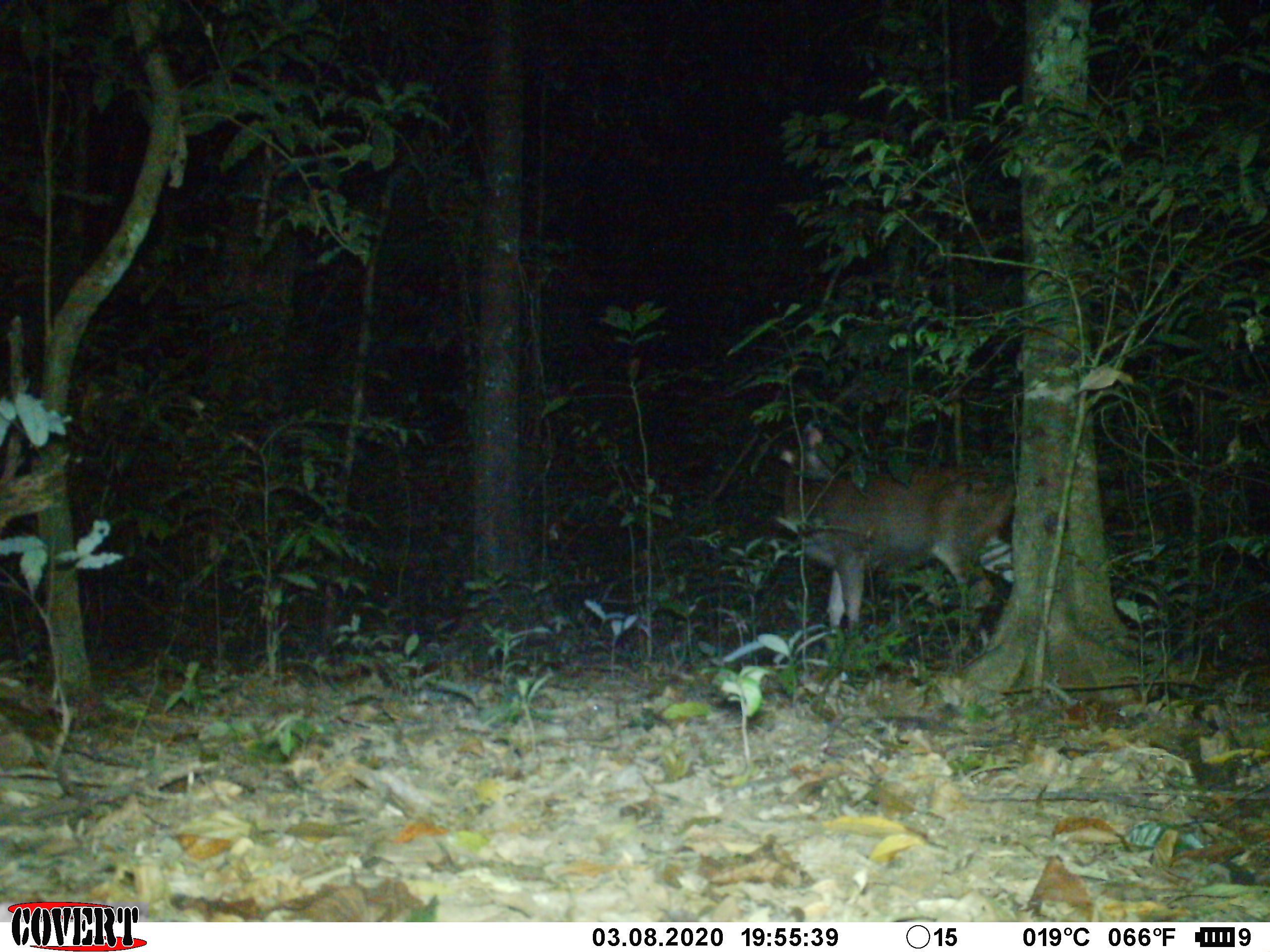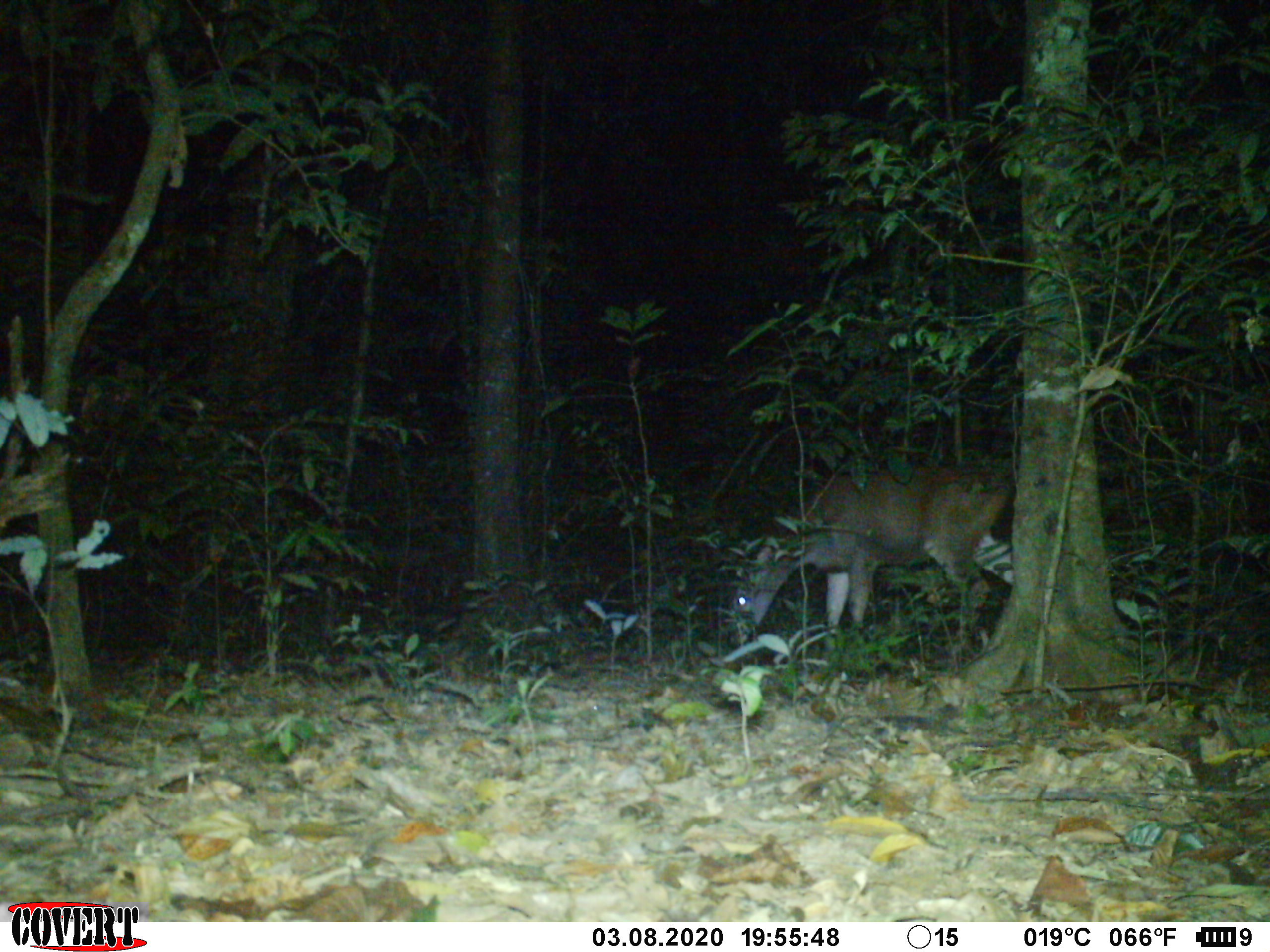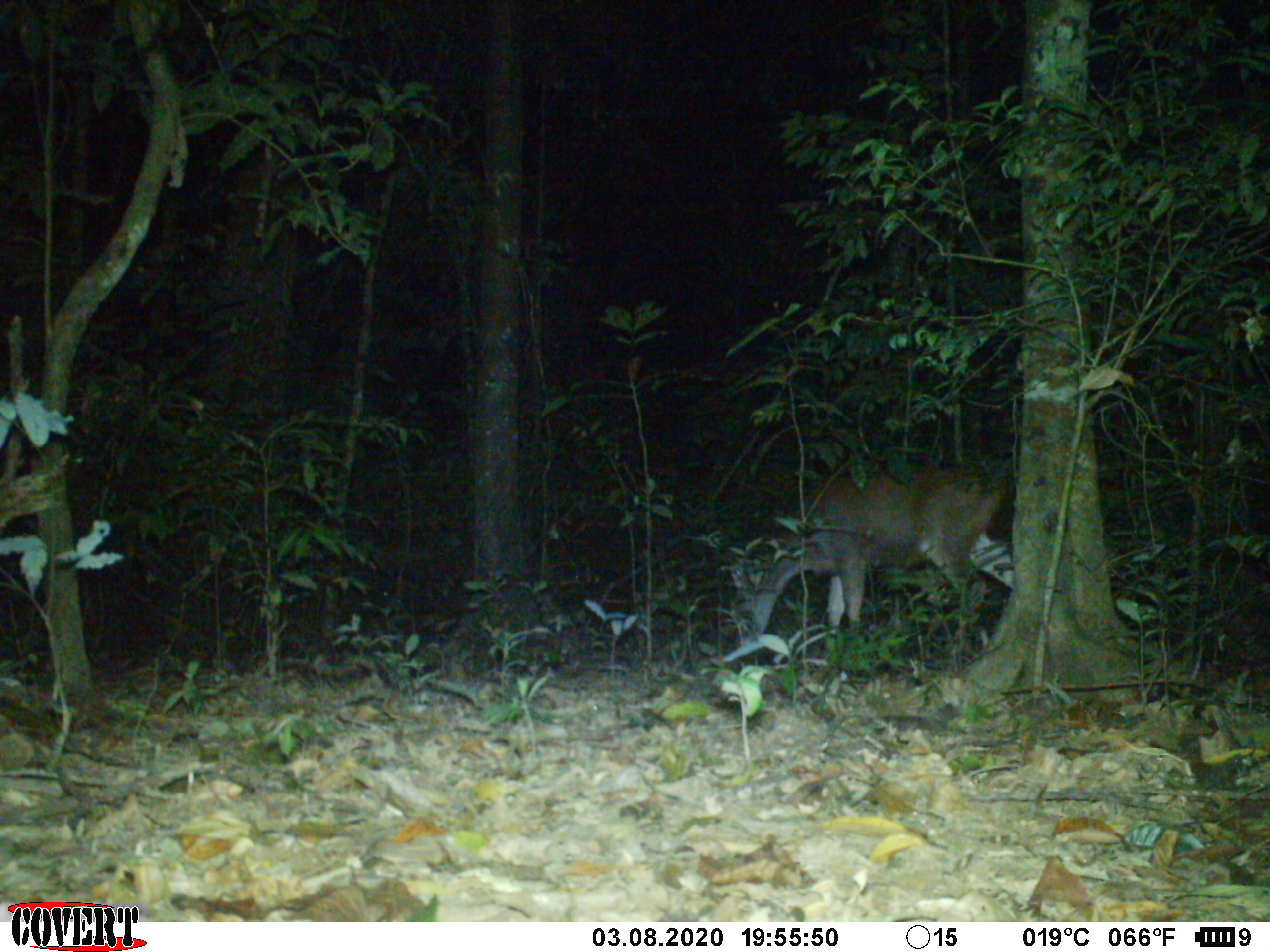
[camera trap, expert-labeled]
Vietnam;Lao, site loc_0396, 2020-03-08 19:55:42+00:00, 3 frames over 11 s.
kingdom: Animalia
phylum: Chordata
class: Mammalia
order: Artiodactyla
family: Cervidae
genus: Rusa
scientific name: Rusa unicolor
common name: sambar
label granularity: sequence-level